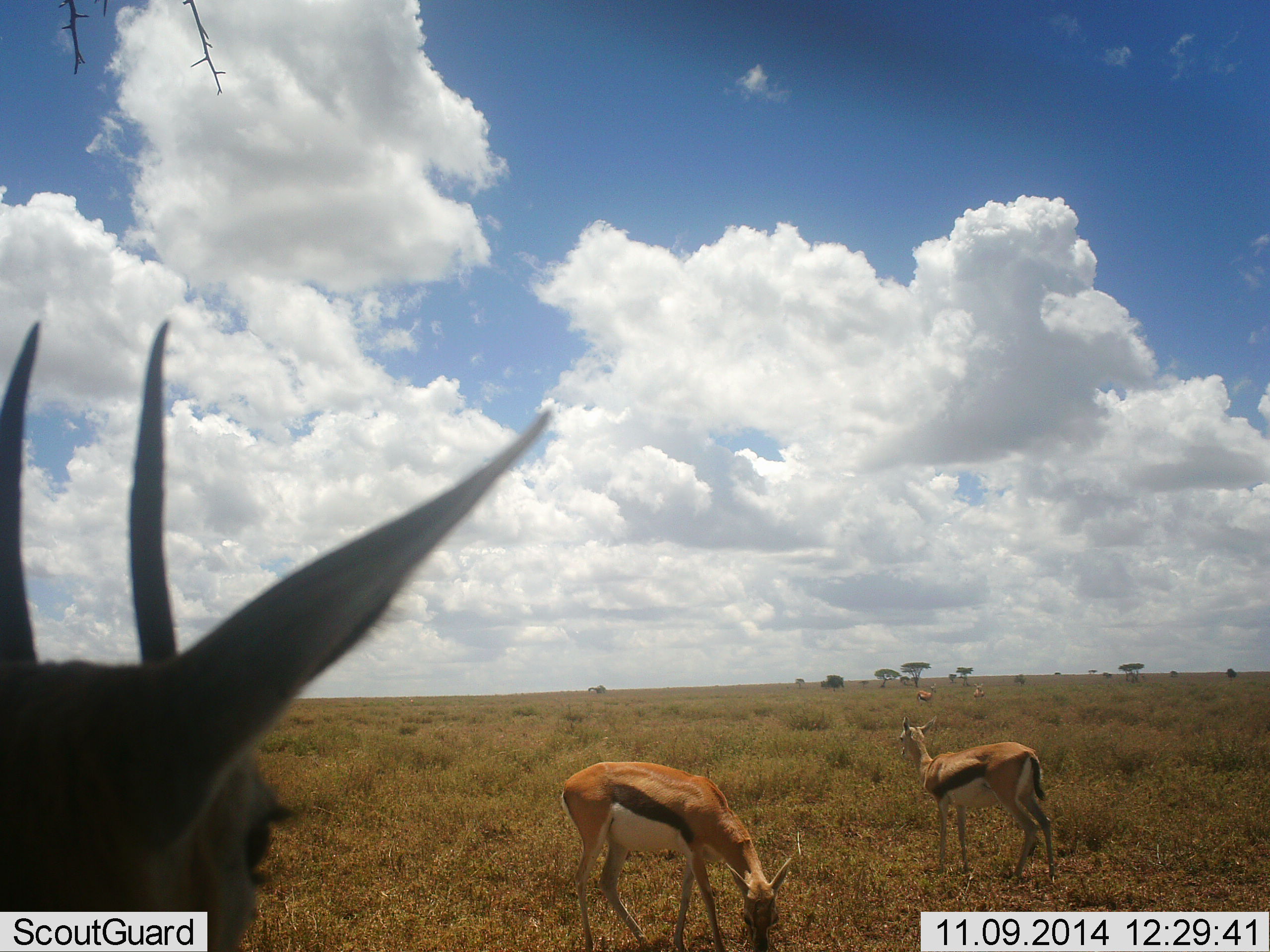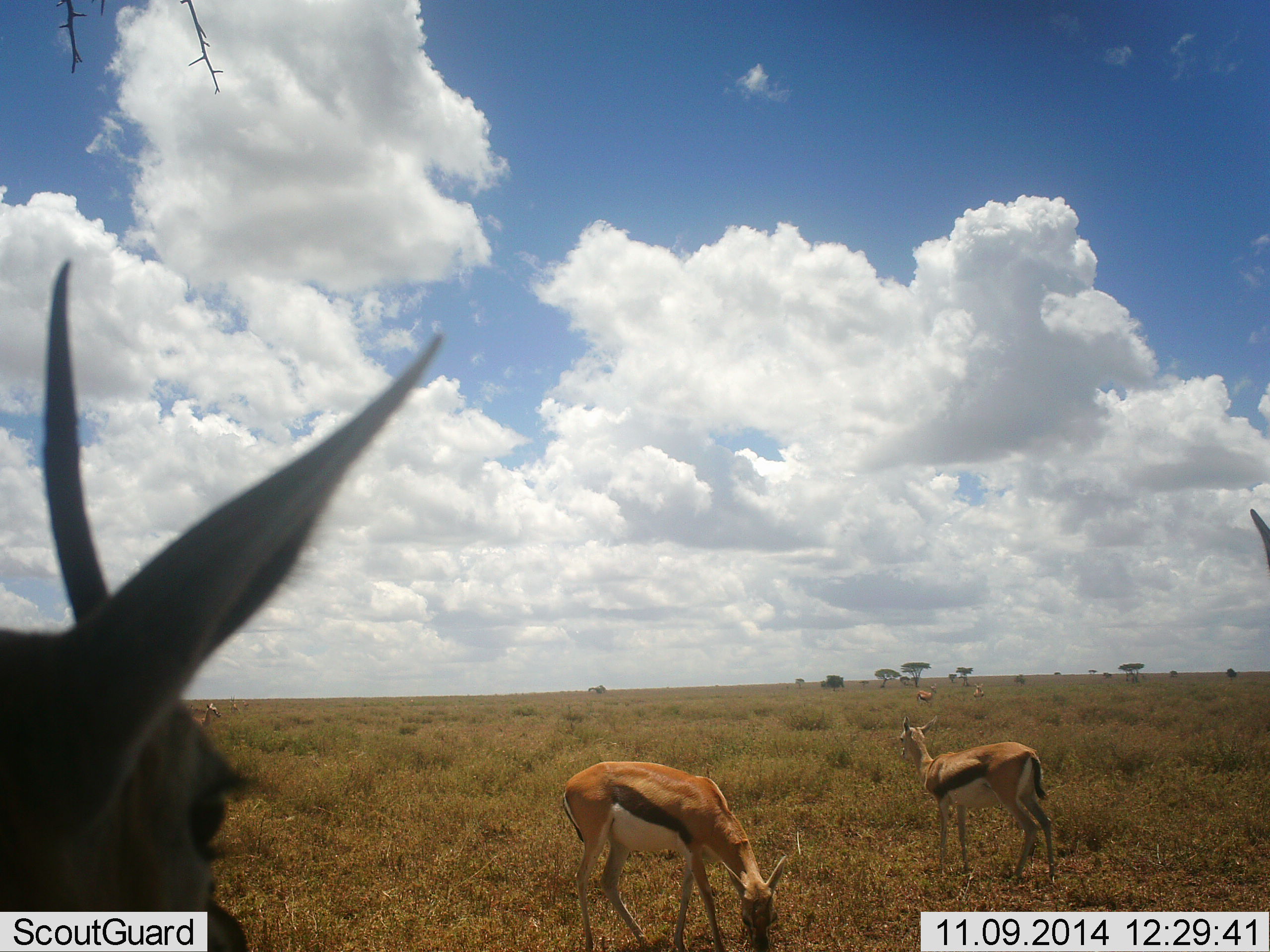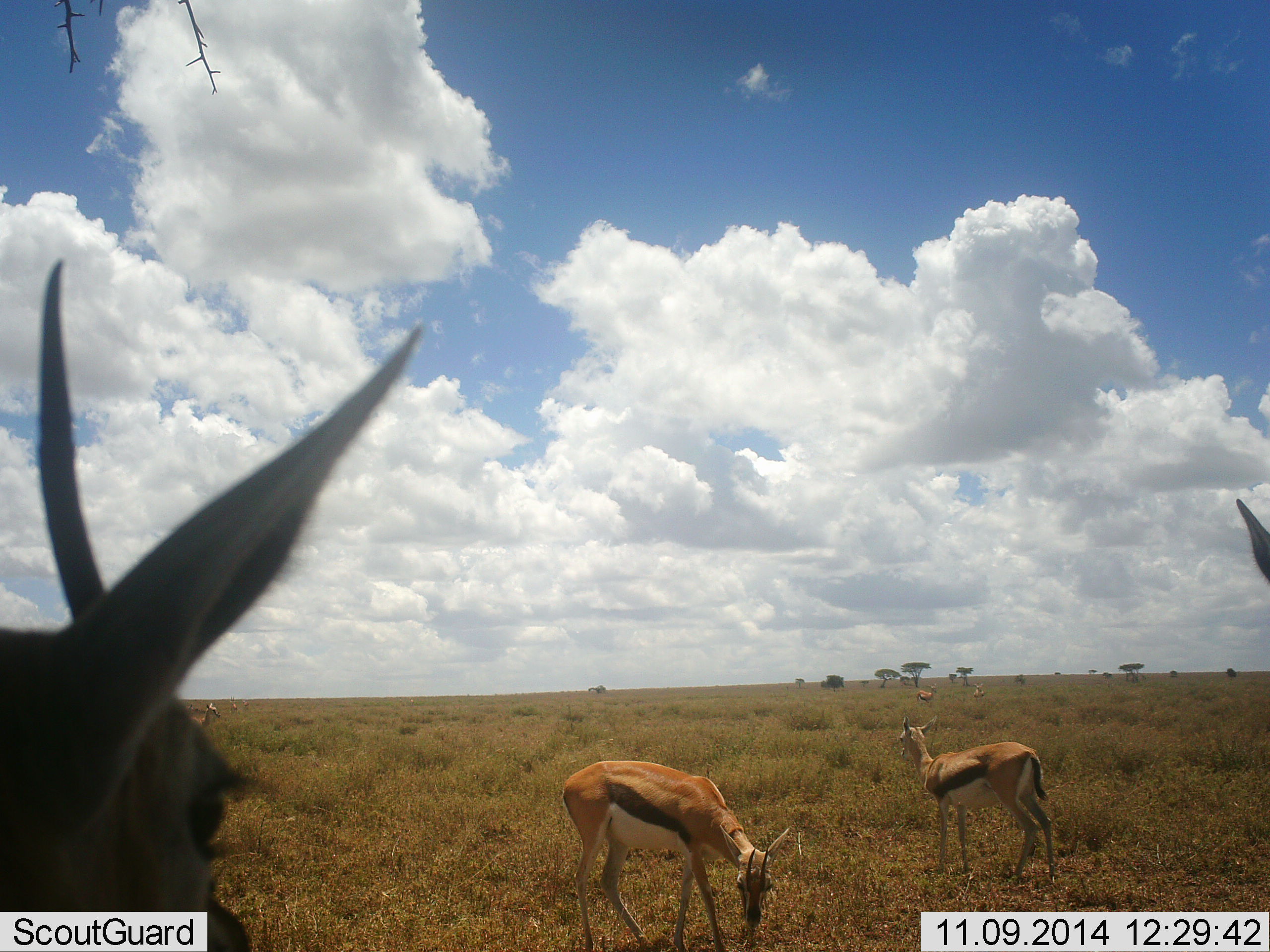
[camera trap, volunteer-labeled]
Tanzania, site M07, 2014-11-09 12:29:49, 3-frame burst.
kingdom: Animalia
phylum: Chordata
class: Mammalia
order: Artiodactyla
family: Bovidae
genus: Eudorcas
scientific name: Eudorcas thomsonii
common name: thomson's gazelle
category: gazellethomsons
Gazellethomsons (thomson's gazelle) (Eudorcas thomsonii), count 7. Behavior (volunteer vote fractions): standing 70%, resting 10%, moving 10%, interacting 0%. Young present (vote fraction): 0%. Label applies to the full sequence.